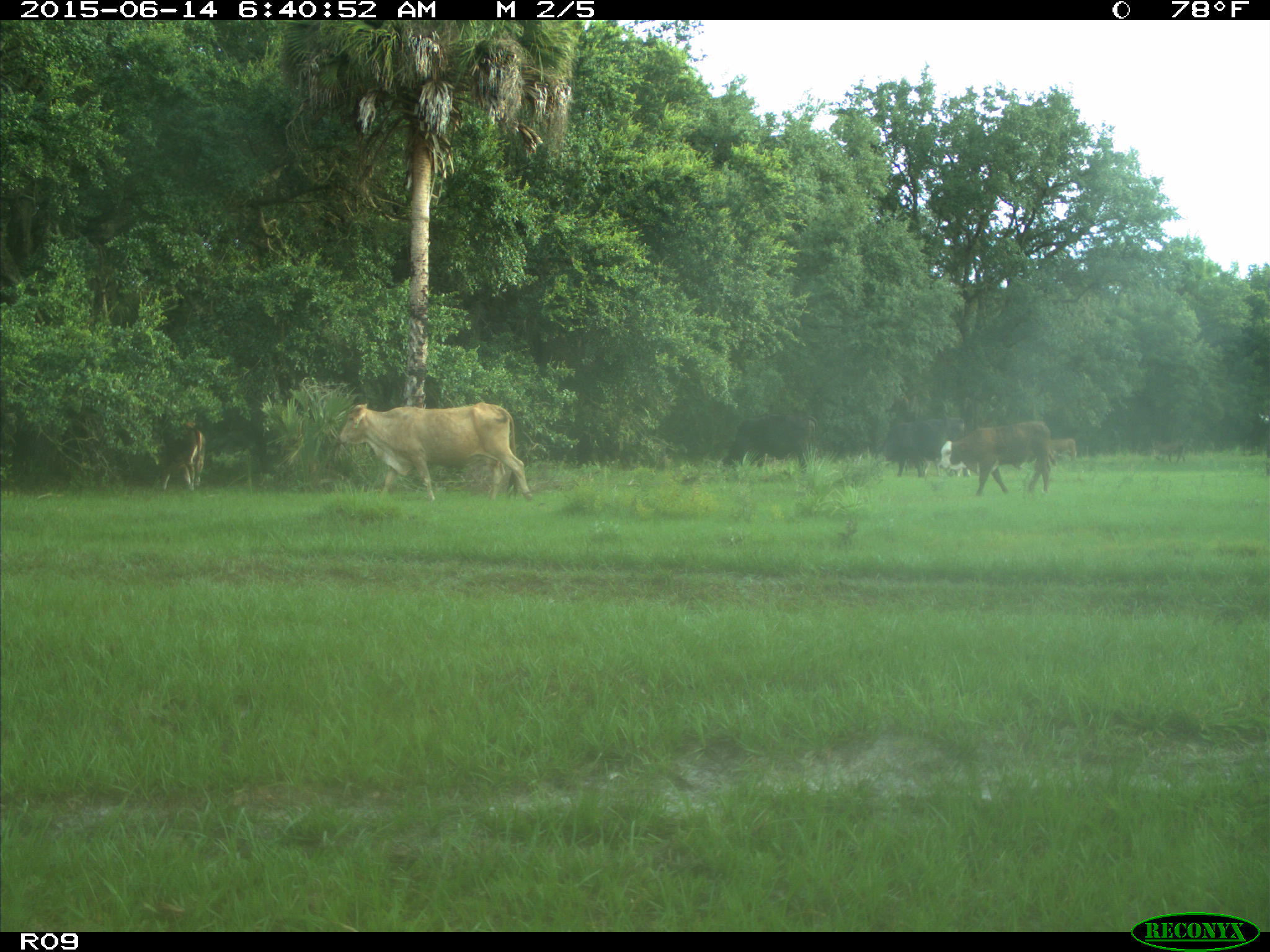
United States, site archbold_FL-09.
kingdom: Animalia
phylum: Chordata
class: Mammalia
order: Artiodactyla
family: Bovidae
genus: Bos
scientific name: Bos taurus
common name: domestic cow